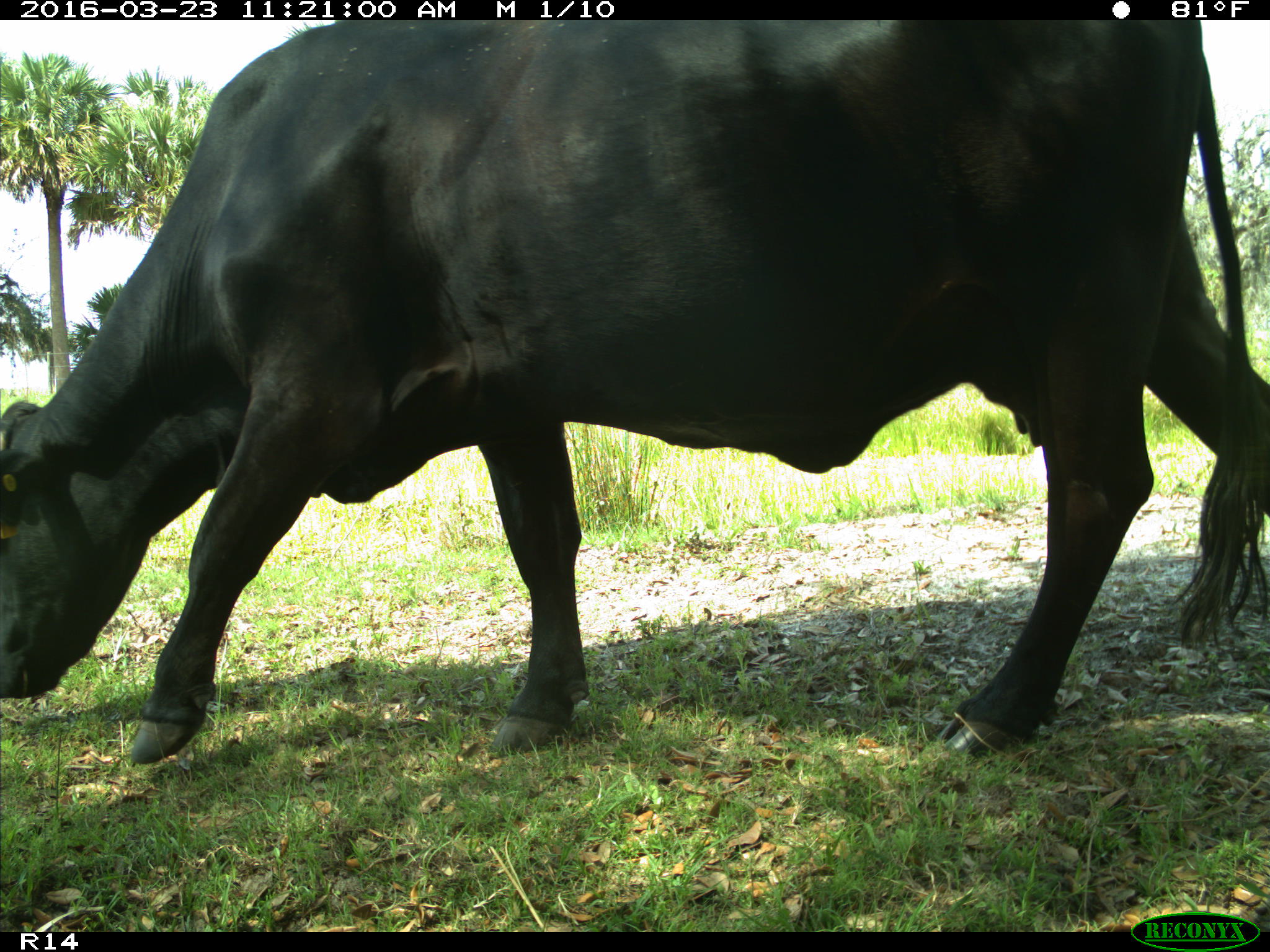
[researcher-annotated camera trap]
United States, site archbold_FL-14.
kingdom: Animalia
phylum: Chordata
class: Mammalia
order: Artiodactyla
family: Bovidae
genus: Bos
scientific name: Bos taurus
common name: domestic cow